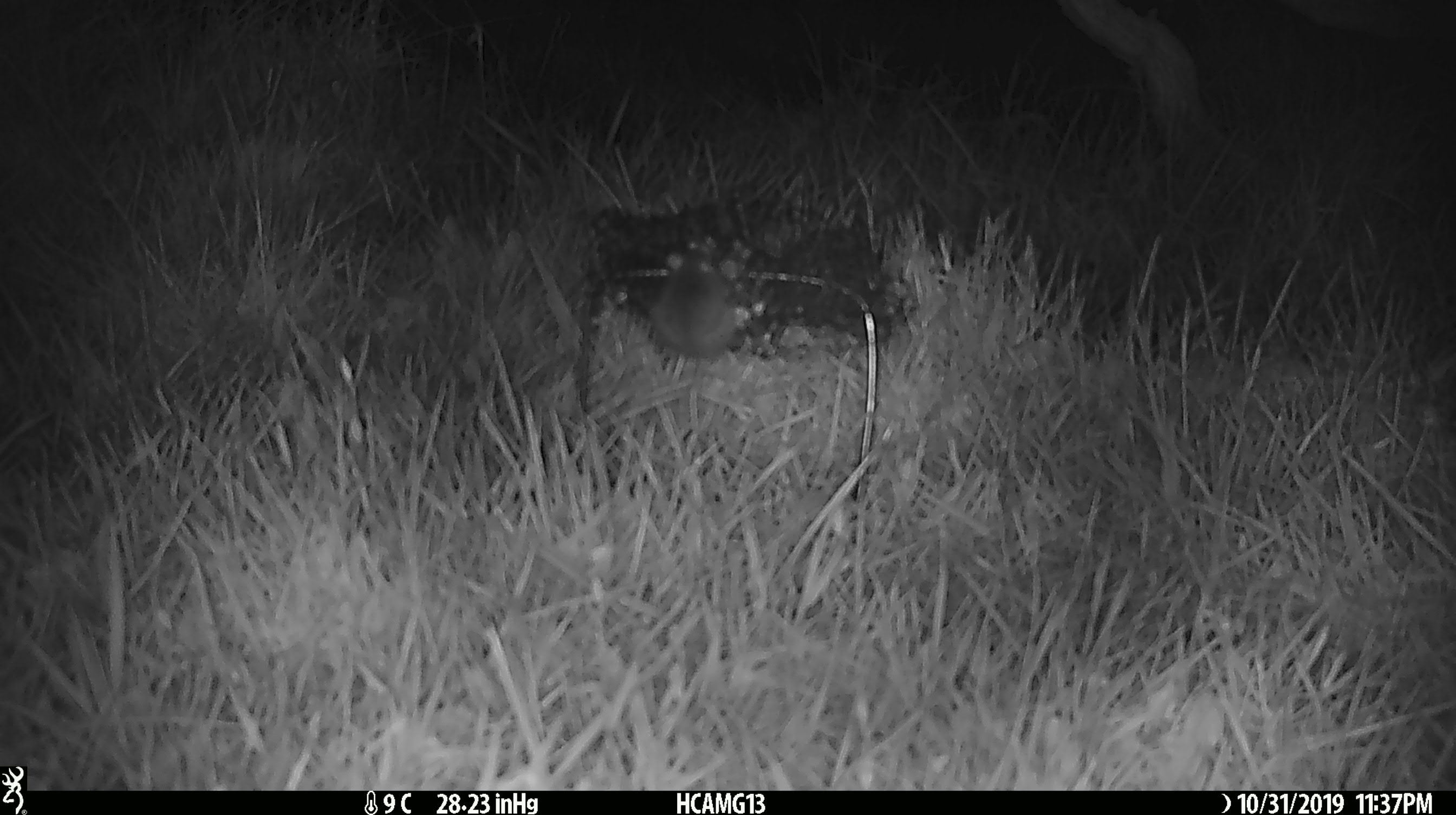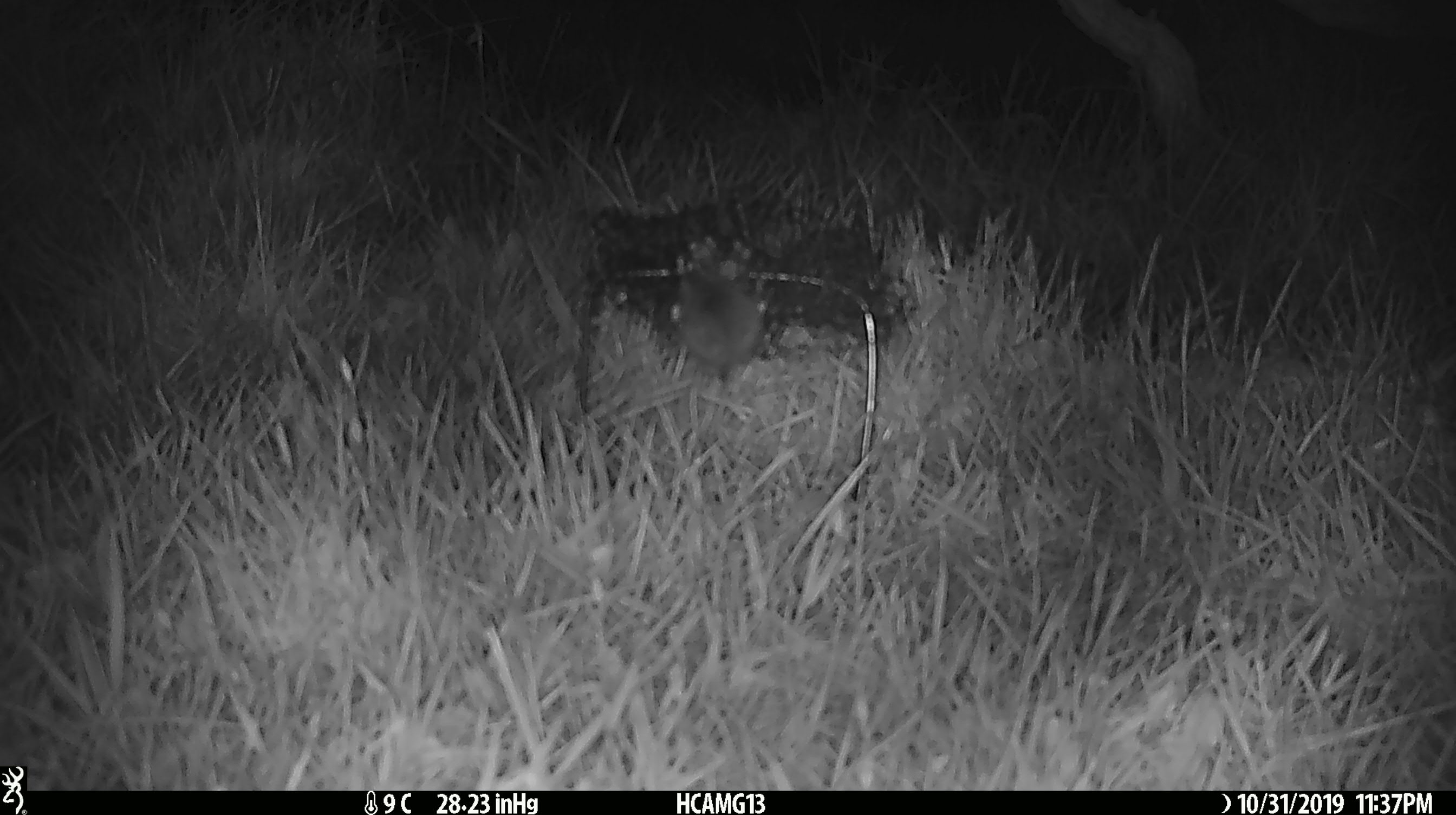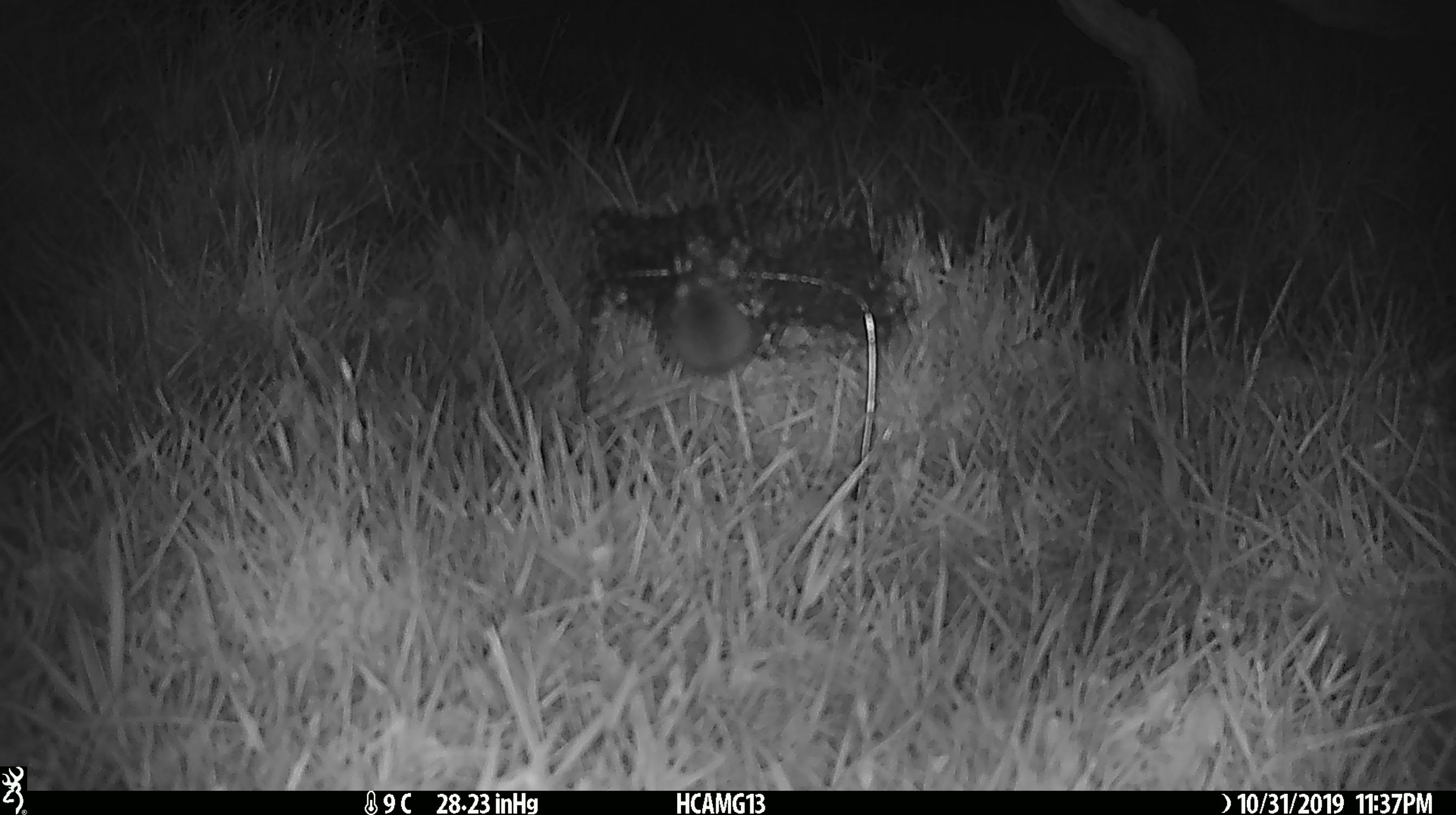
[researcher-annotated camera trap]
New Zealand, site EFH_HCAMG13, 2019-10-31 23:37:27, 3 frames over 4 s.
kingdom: Animalia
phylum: Chordata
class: Mammalia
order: Rodentia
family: Muridae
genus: Mus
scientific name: Mus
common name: mouse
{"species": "mouse (Mus)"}